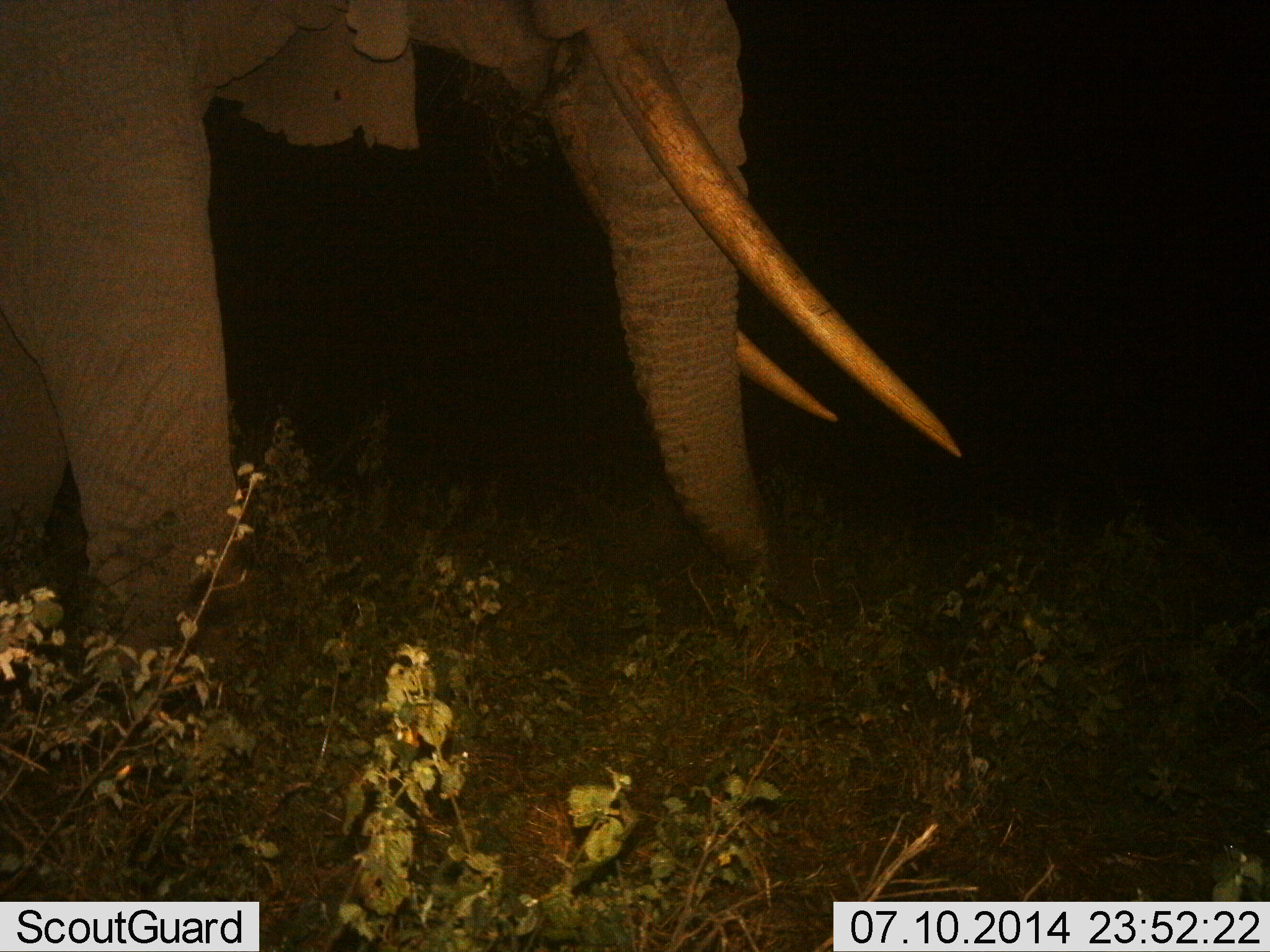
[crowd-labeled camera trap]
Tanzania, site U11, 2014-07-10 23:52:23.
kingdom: Animalia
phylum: Chordata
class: Mammalia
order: Proboscidea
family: Elephantidae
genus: Loxodonta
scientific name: Loxodonta africana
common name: african bush elephant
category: elephant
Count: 1.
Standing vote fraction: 30%.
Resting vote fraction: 0%.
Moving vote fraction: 30%.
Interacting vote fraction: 0%.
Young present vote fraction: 0%.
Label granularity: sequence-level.